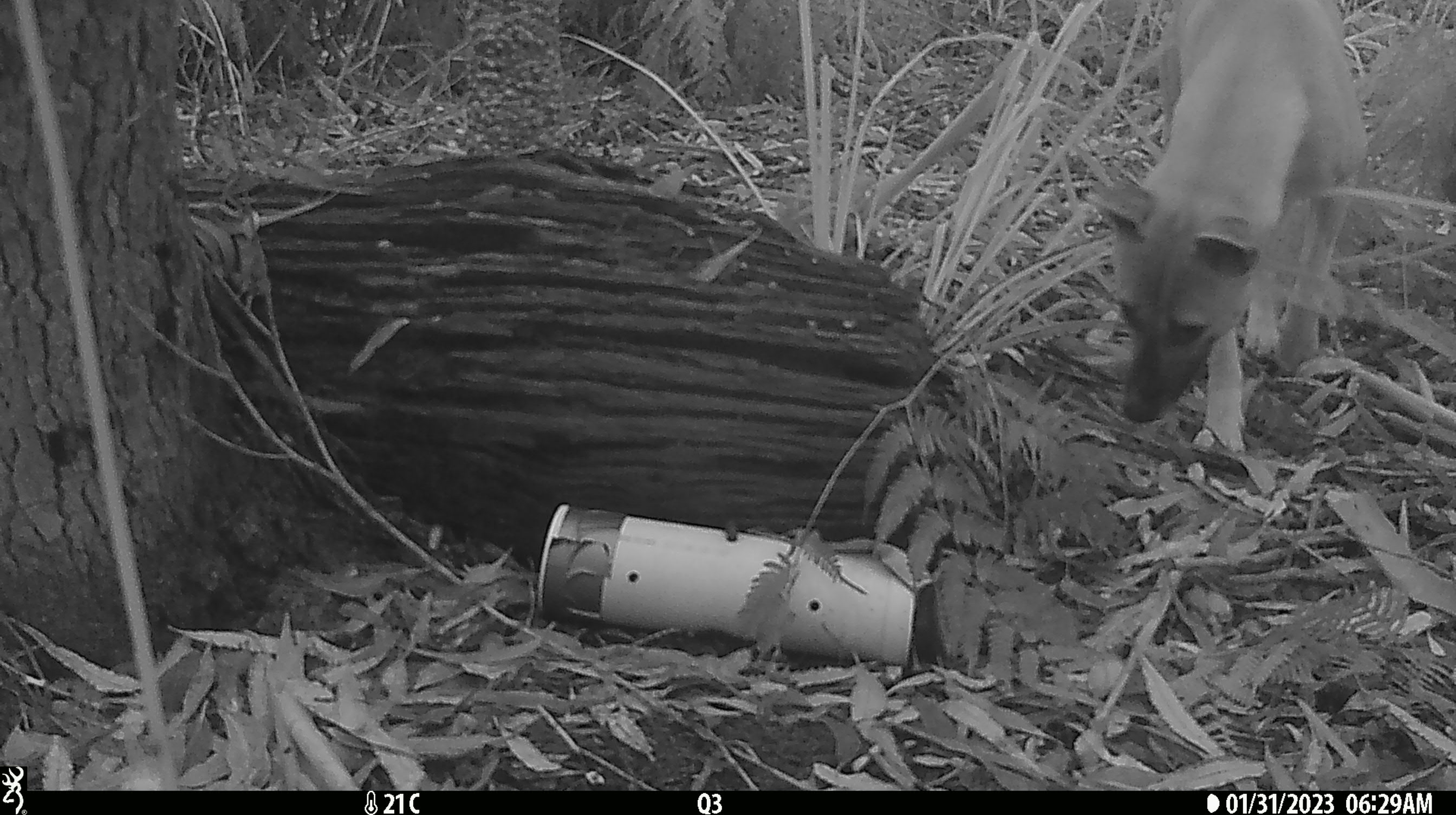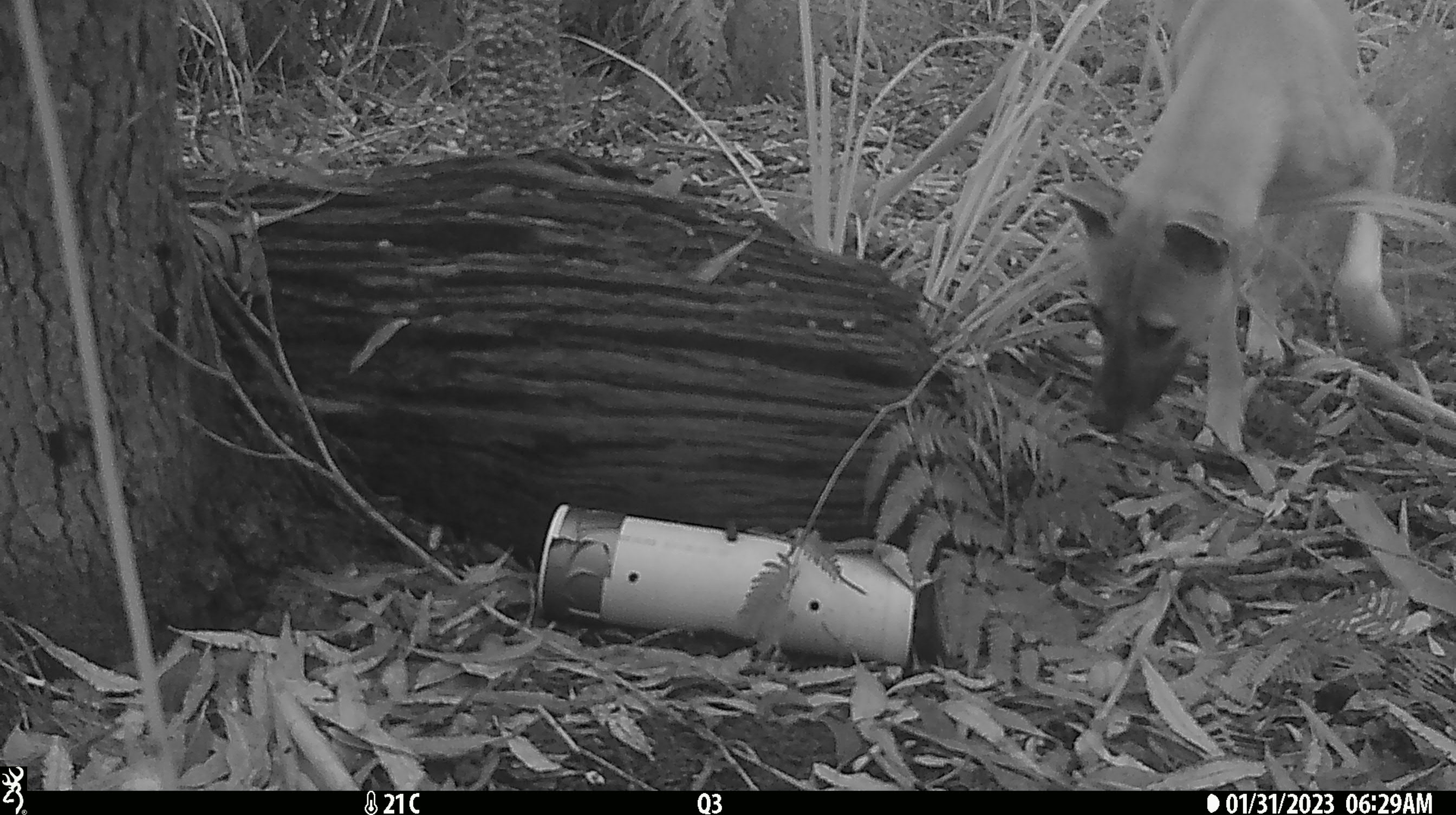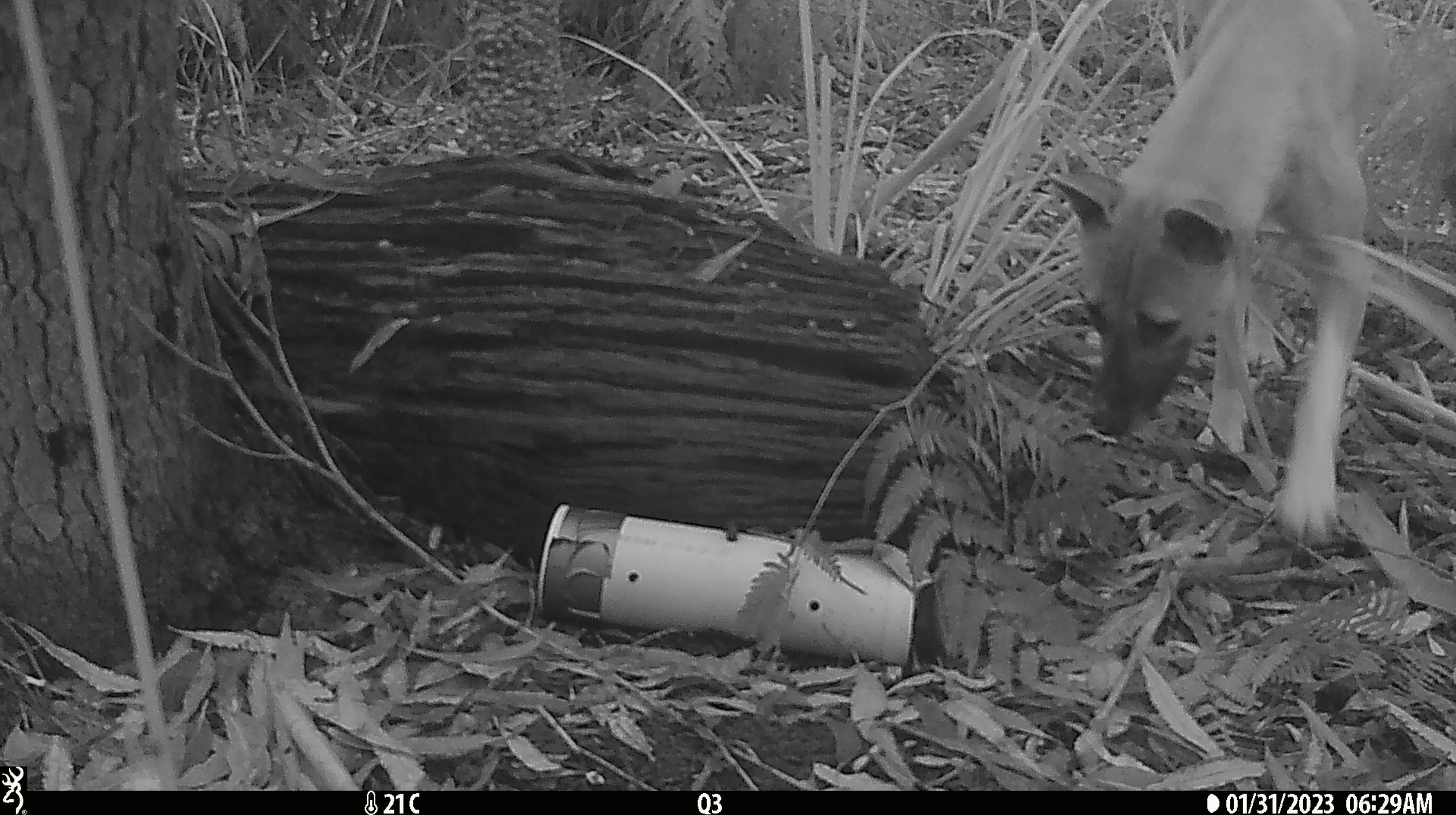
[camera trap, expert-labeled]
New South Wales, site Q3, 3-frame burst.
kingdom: Animalia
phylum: Chordata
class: Mammalia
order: Carnivora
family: Canidae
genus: Canis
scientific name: Canis familiaris dingo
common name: dingo